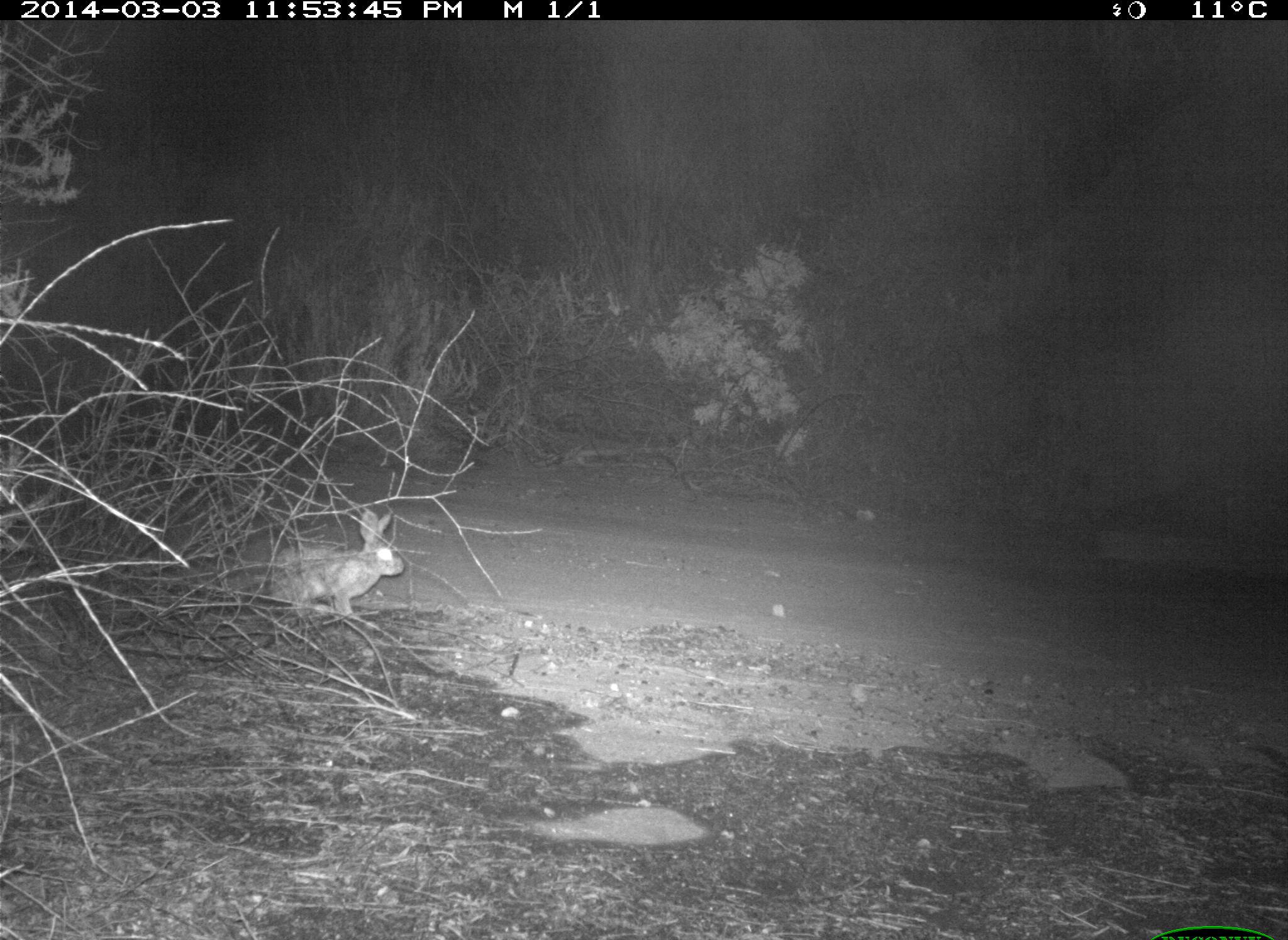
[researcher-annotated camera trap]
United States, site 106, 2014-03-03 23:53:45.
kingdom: Animalia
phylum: Chordata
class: Mammalia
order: Lagomorpha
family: Leporidae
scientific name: Leporidae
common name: rabbits and hares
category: rabbit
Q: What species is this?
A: Rabbit (rabbits and hares) (Leporidae).